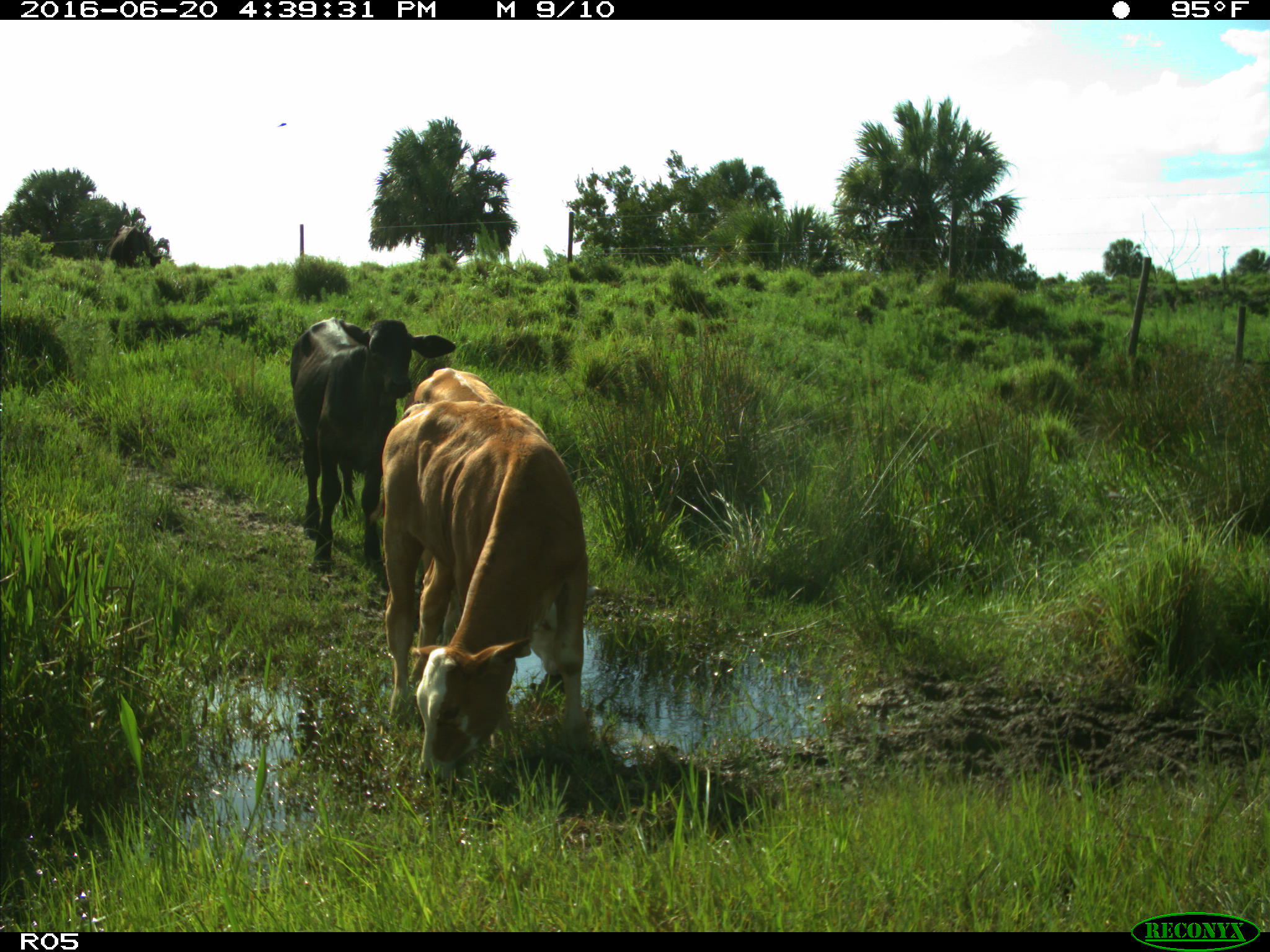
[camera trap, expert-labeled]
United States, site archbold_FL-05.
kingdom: Animalia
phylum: Chordata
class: Mammalia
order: Artiodactyla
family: Bovidae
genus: Bos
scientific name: Bos taurus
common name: domestic cow